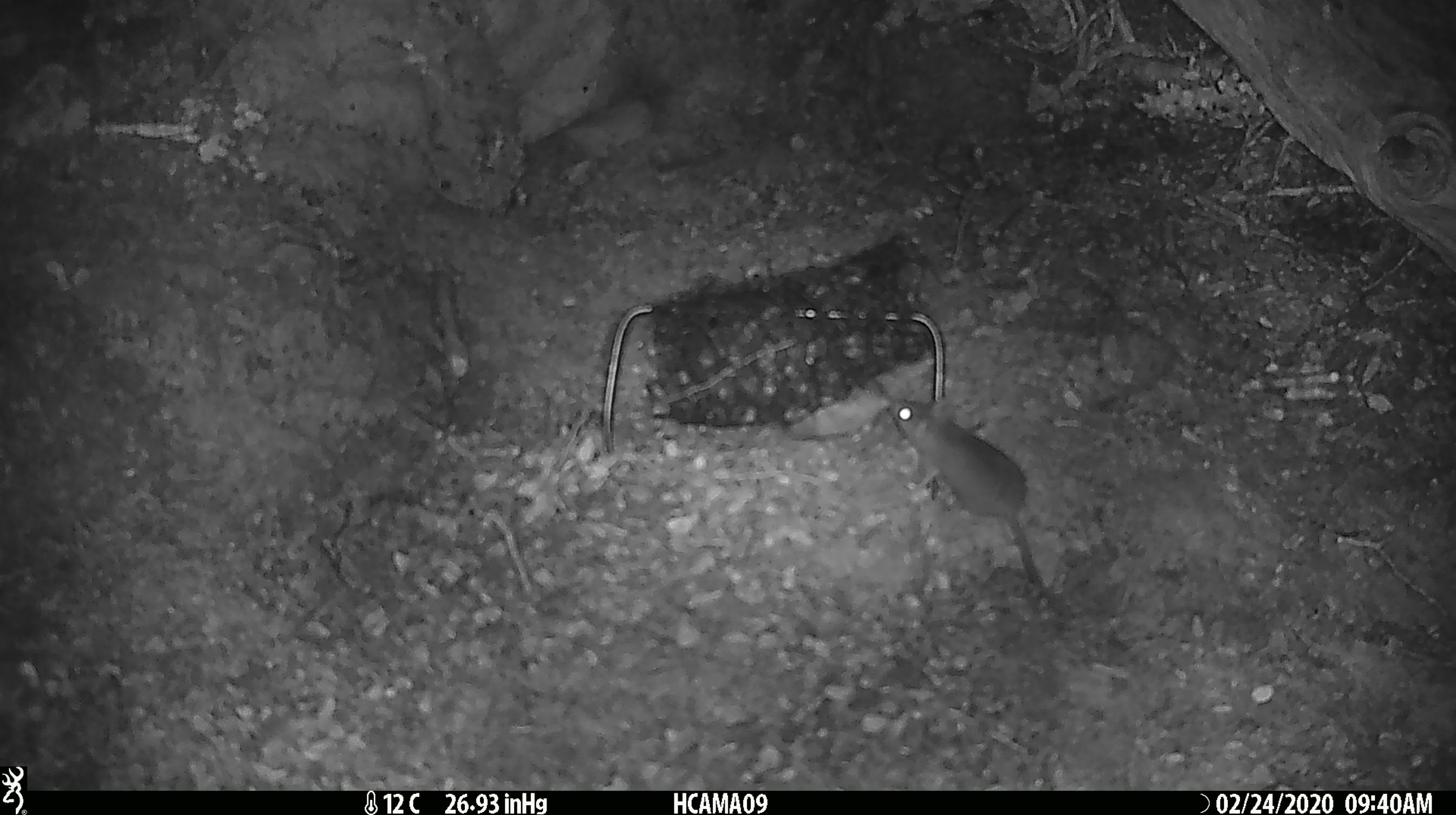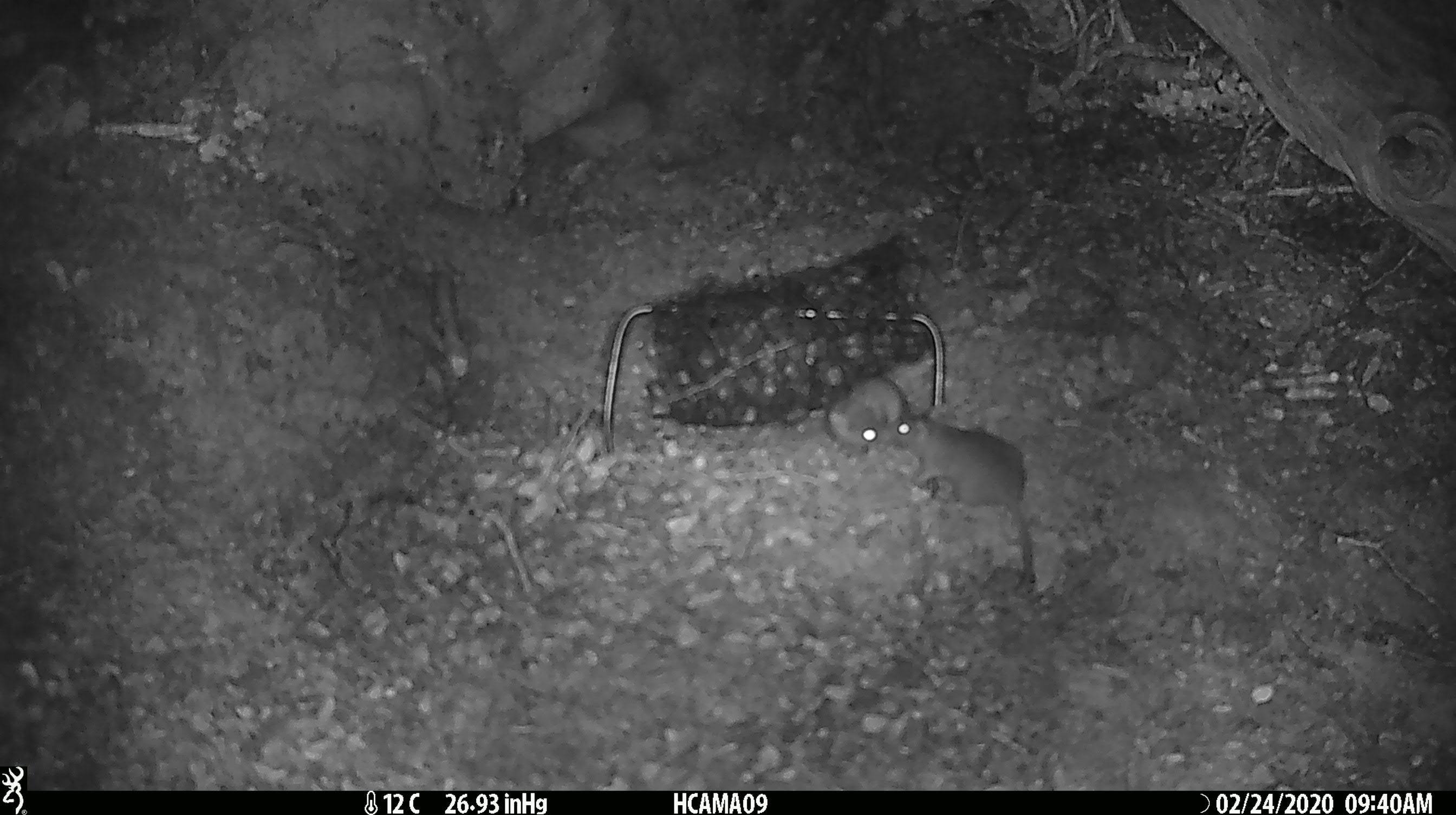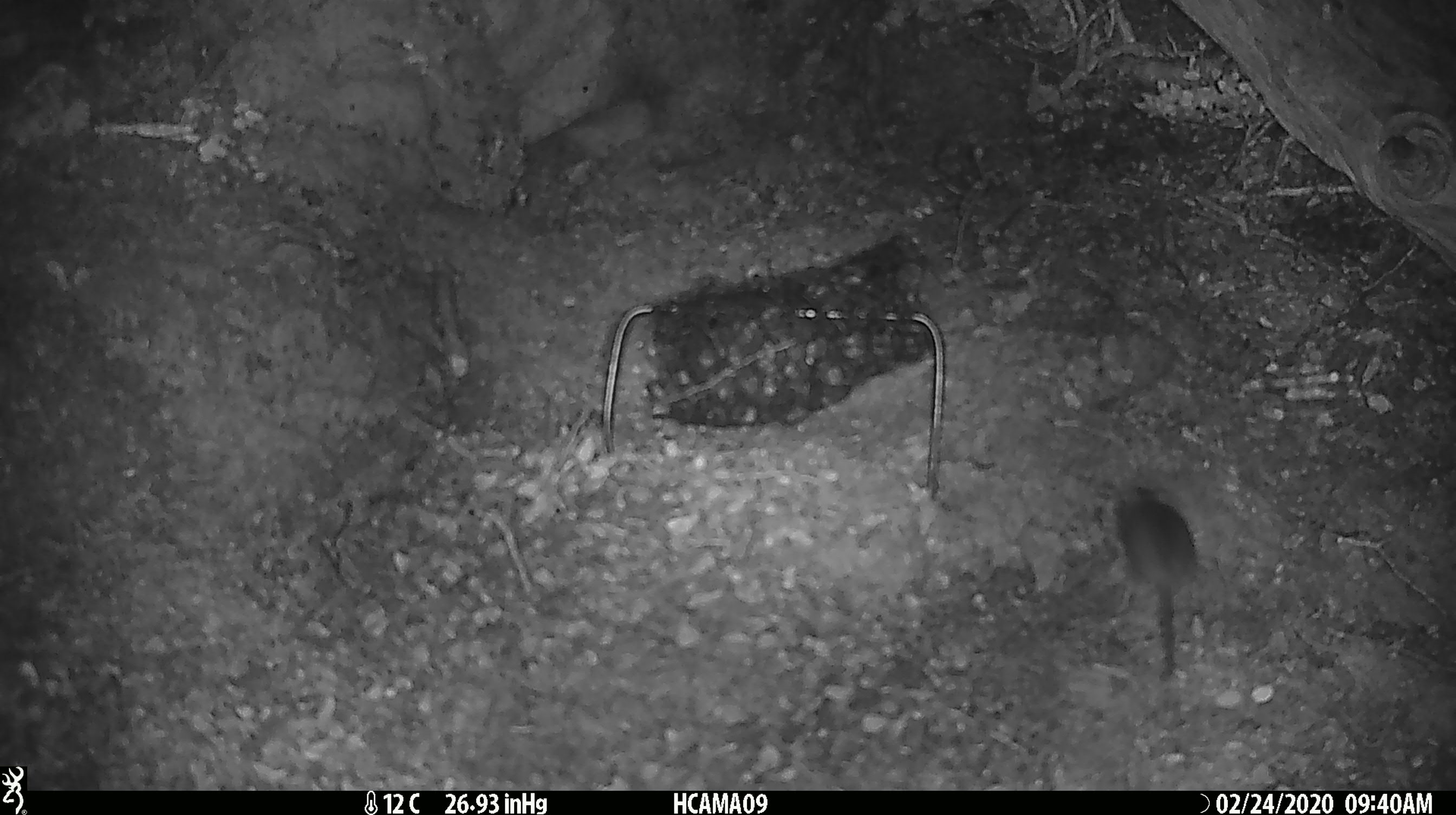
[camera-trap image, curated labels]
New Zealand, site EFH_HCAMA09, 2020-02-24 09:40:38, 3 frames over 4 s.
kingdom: Animalia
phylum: Chordata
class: Mammalia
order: Rodentia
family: Muridae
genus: Mus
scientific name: Mus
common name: mouse